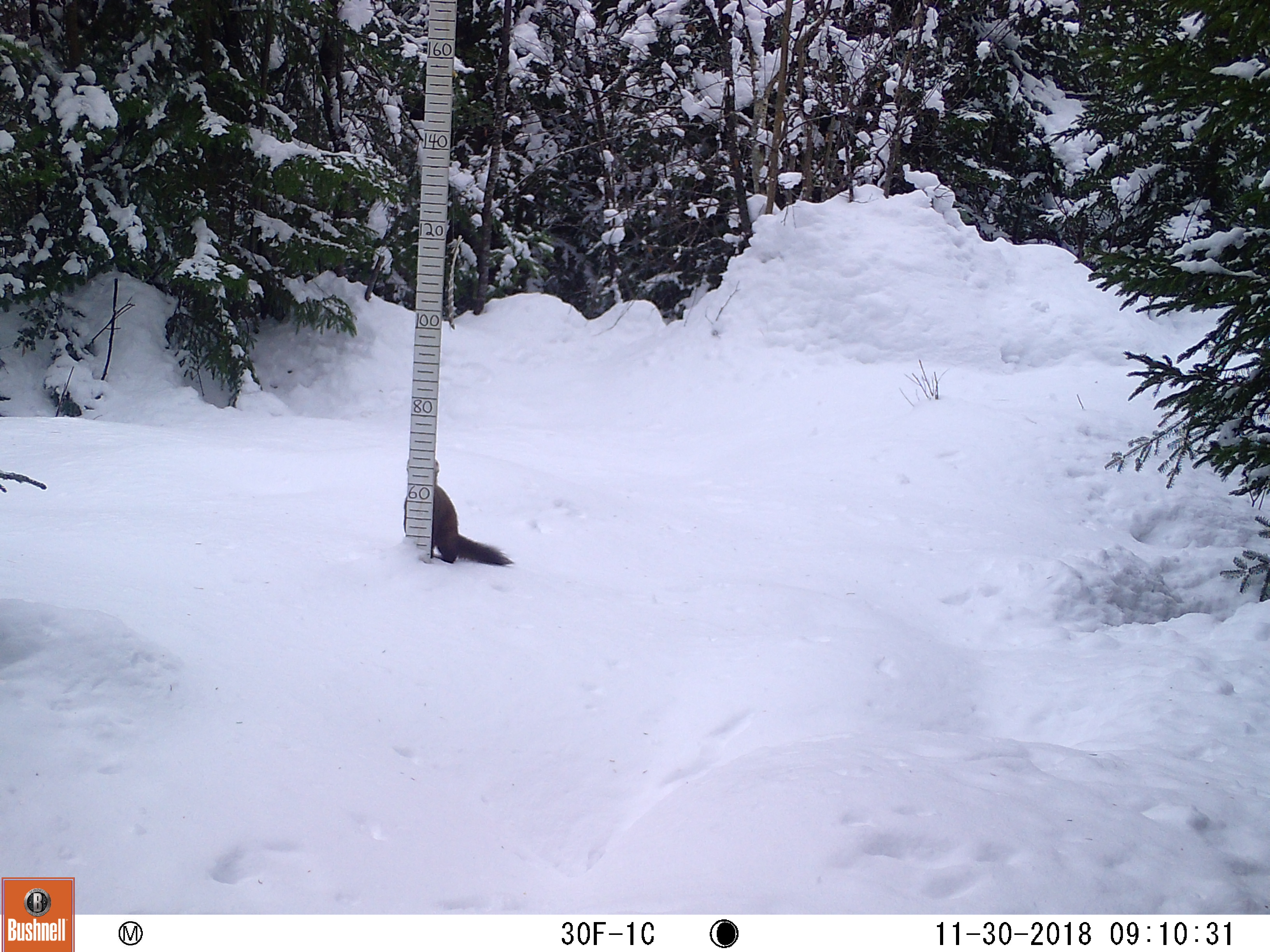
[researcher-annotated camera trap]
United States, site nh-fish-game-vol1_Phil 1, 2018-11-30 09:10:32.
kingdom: Animalia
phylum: Chordata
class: Mammalia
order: Carnivora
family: Mustelidae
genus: Martes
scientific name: Martes americana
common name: american marten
American marten (Martes americana).